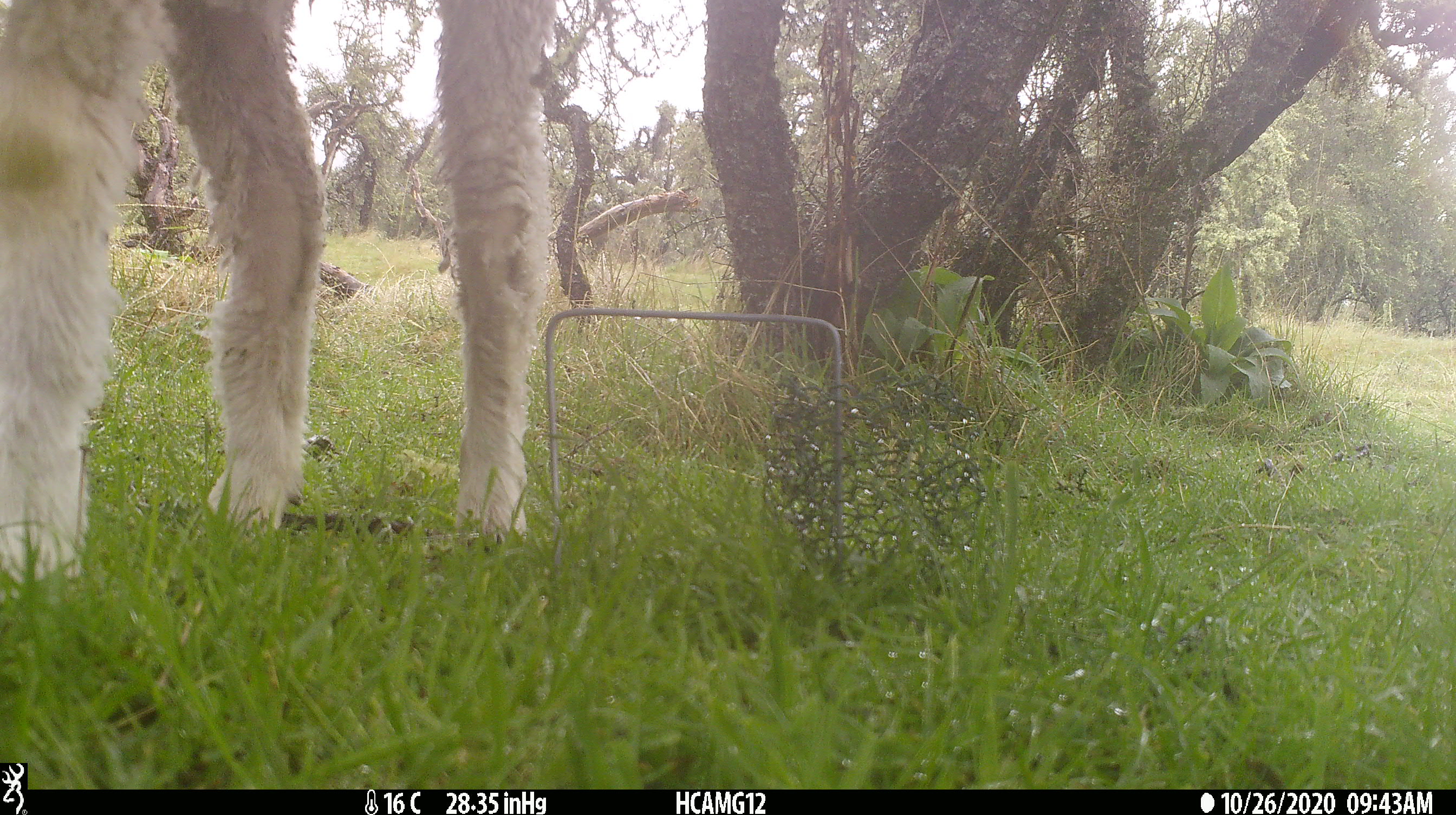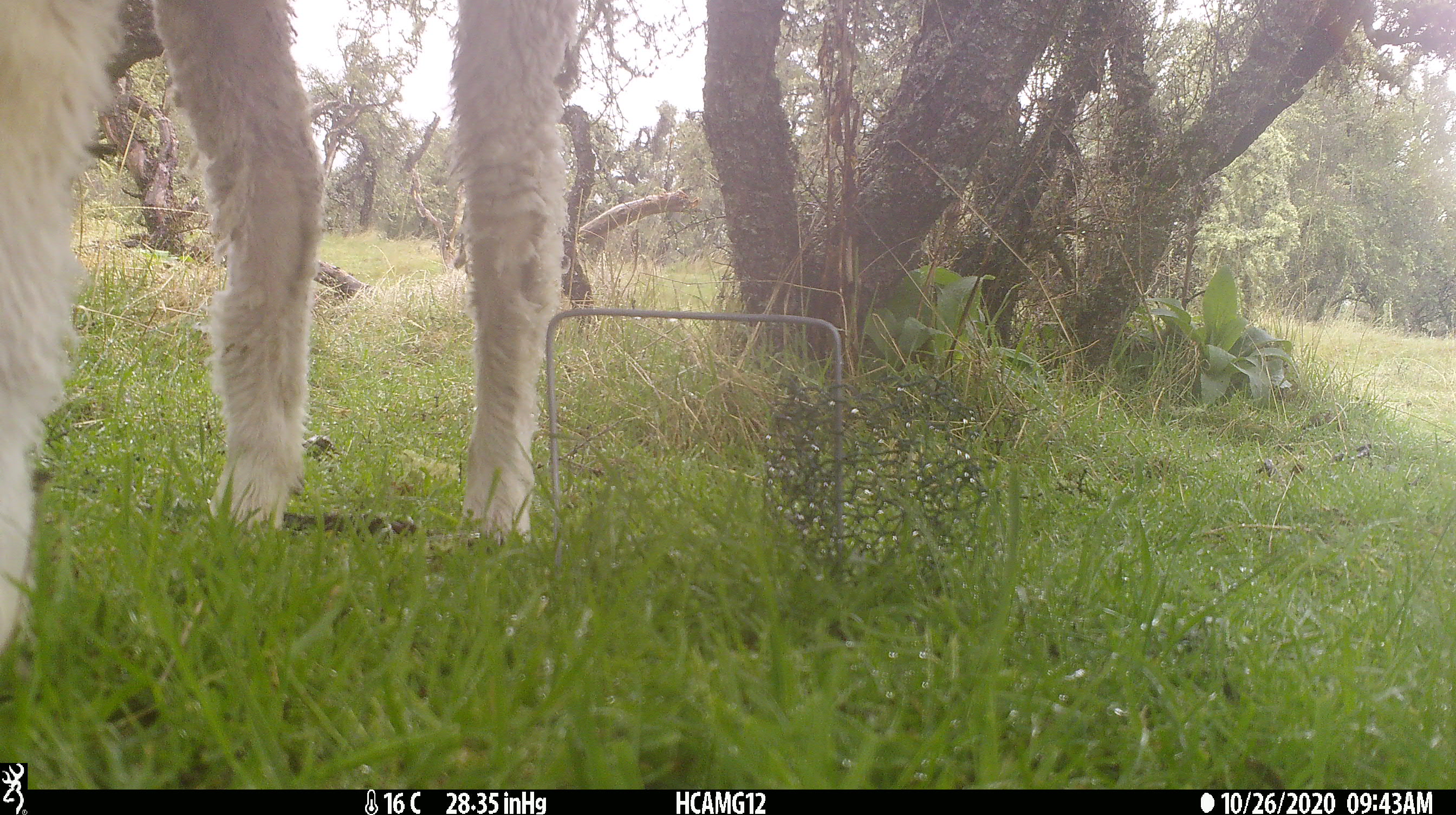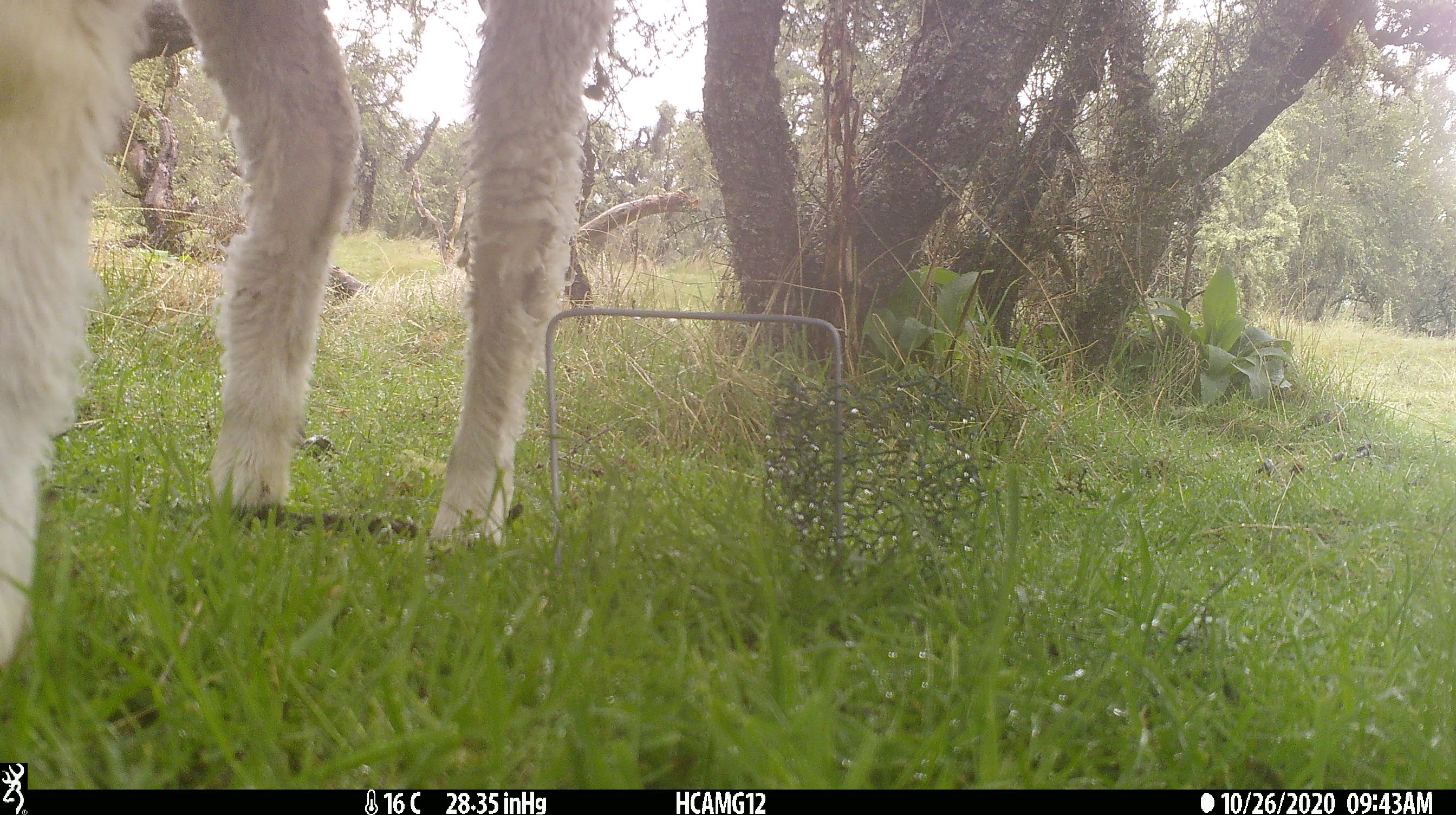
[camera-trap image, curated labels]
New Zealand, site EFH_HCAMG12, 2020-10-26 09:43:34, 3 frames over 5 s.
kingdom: Animalia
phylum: Chordata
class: Mammalia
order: Artiodactyla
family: Bovidae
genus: Ovis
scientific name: Ovis aries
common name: domestic sheep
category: sheep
Sheep (domestic sheep) (Ovis aries).